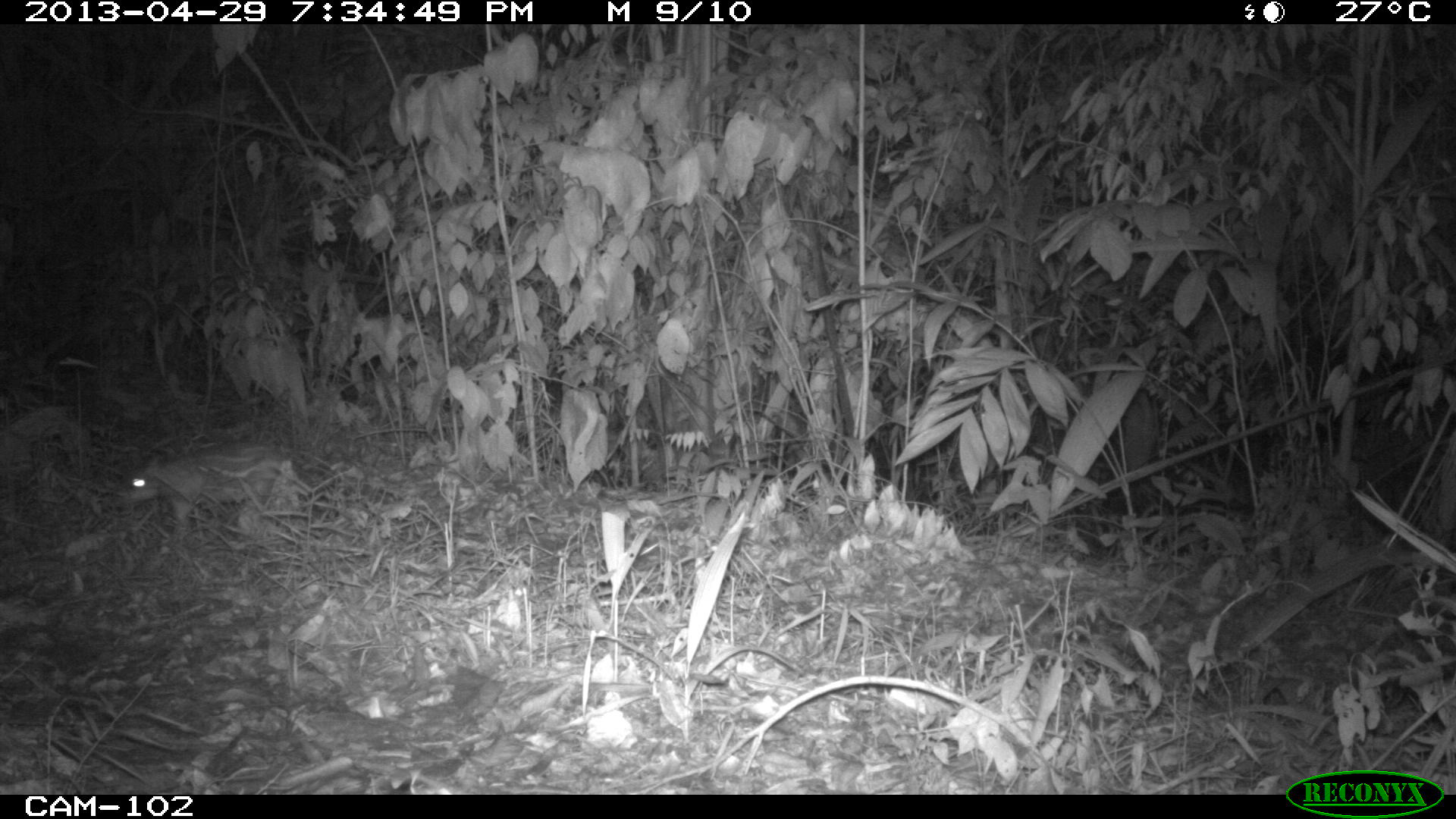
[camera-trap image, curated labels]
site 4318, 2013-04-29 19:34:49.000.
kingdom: Animalia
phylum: Chordata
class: Mammalia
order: Rodentia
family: Cuniculidae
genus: Cuniculus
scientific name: Cuniculus paca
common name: lowland paca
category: agouti paca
Agouti paca (lowland paca) (Cuniculus paca), count 2.